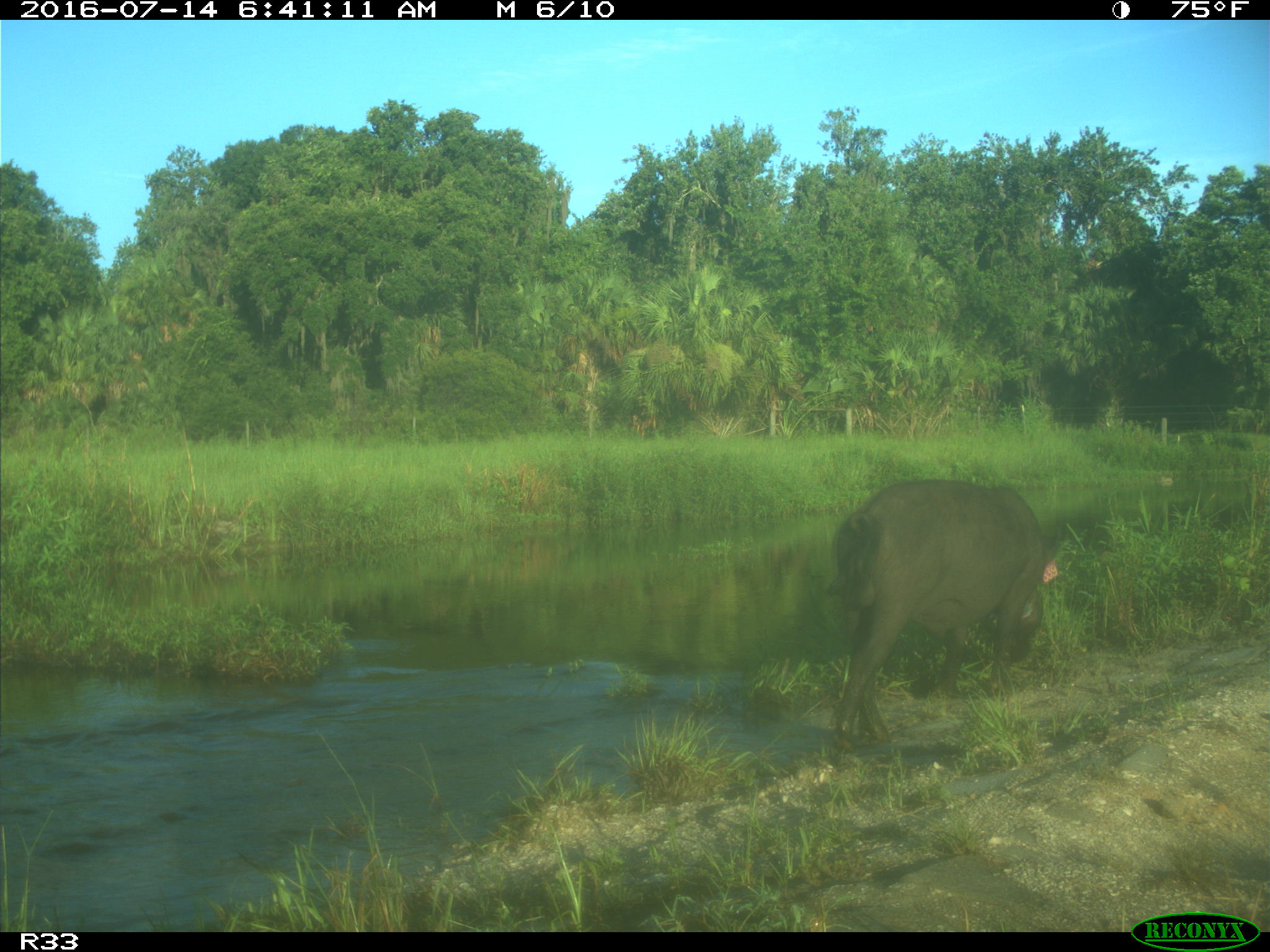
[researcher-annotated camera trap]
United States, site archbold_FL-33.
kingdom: Animalia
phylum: Chordata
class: Mammalia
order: Artiodactyla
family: Suidae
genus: Sus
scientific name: Sus scrofa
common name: wild boar